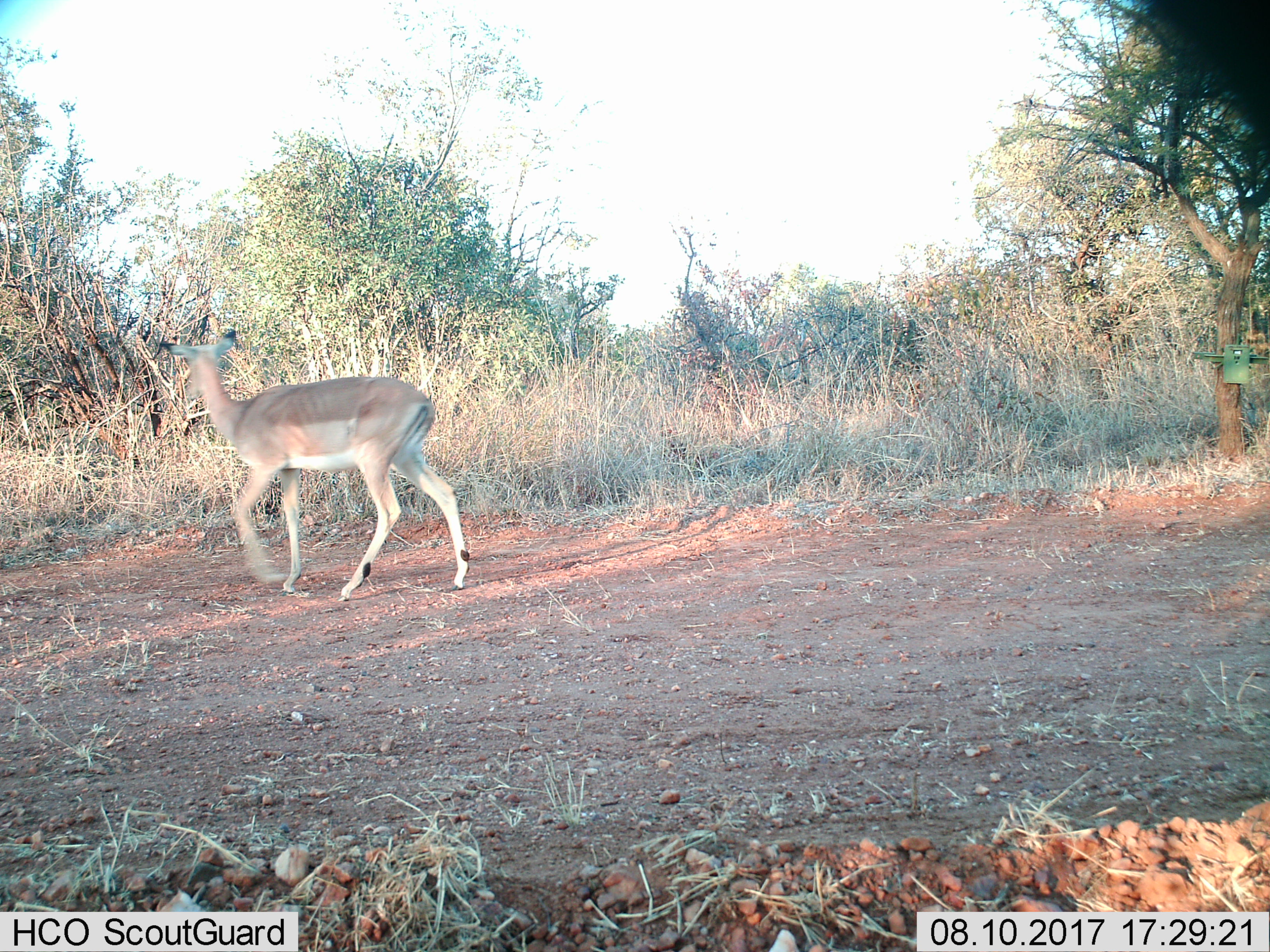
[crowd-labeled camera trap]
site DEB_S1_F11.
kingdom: Animalia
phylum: Chordata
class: Mammalia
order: Artiodactyla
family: Bovidae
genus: Aepyceros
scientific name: Aepyceros melampus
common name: impala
Impala (Aepyceros melampus), count 1. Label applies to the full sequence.